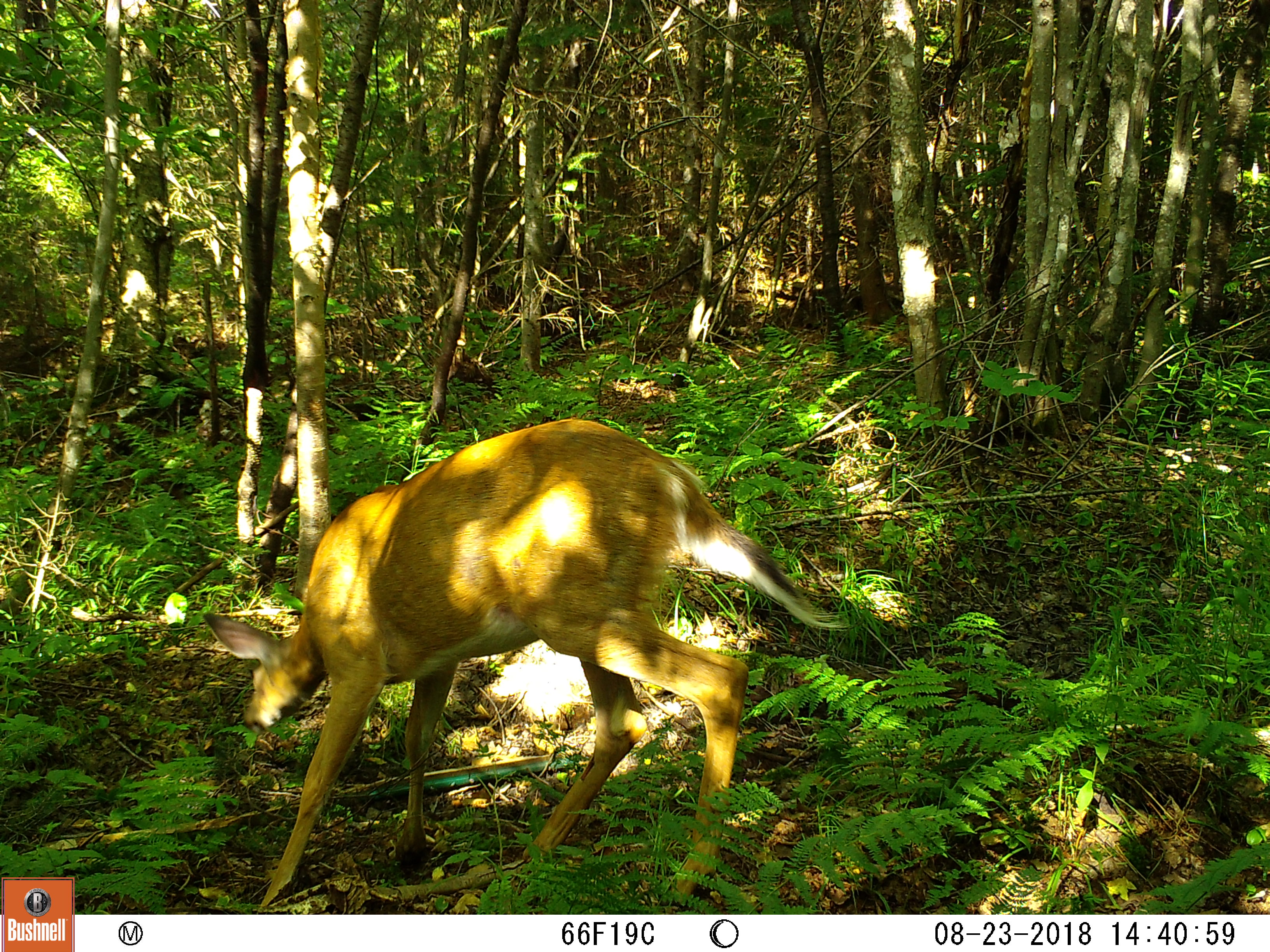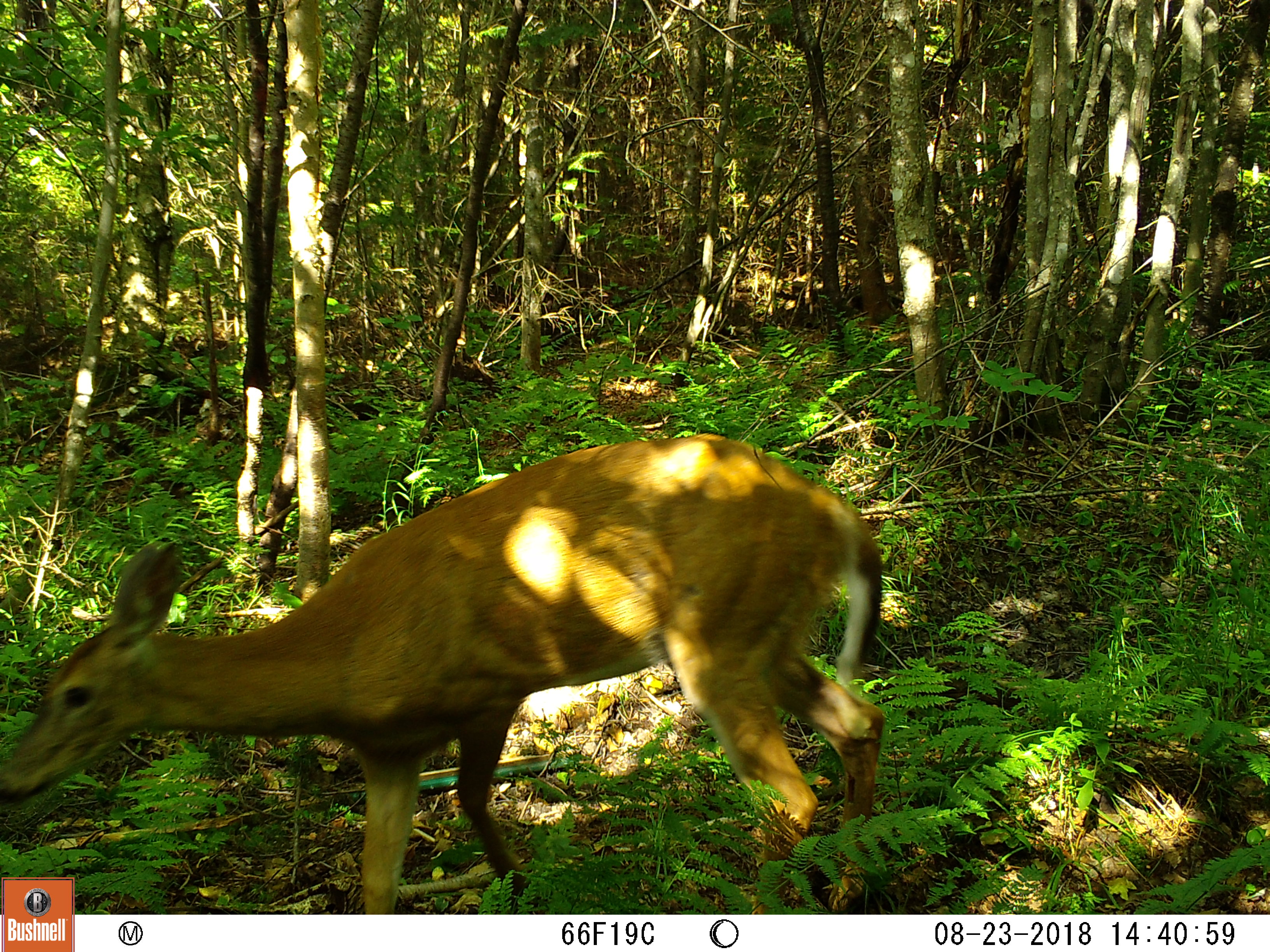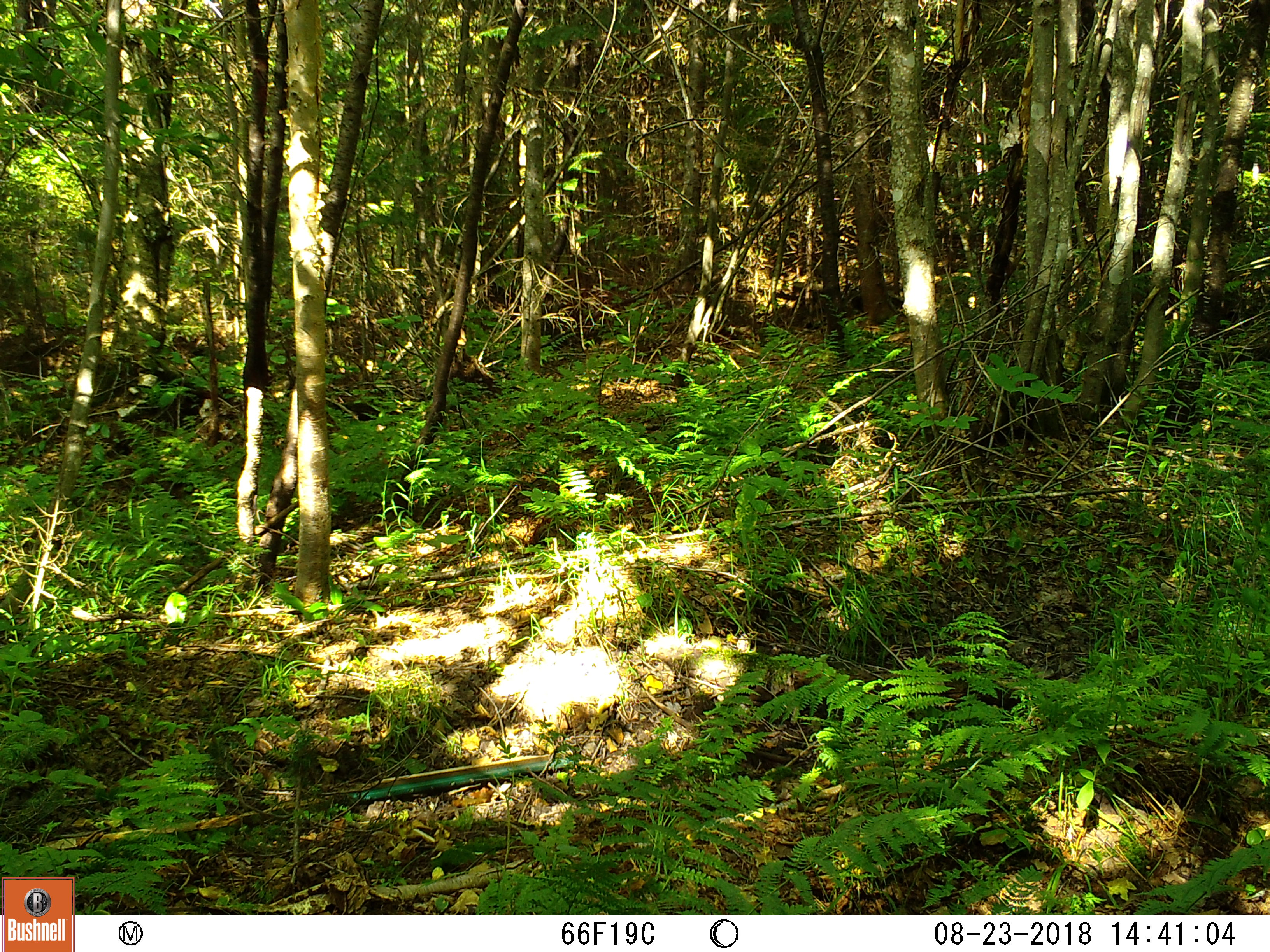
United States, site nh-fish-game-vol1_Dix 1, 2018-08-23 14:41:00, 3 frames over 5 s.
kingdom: Animalia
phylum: Chordata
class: Mammalia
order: Artiodactyla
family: Cervidae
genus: Odocoileus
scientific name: Odocoileus virginianus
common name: white-tailed deer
White-tailed deer (Odocoileus virginianus).